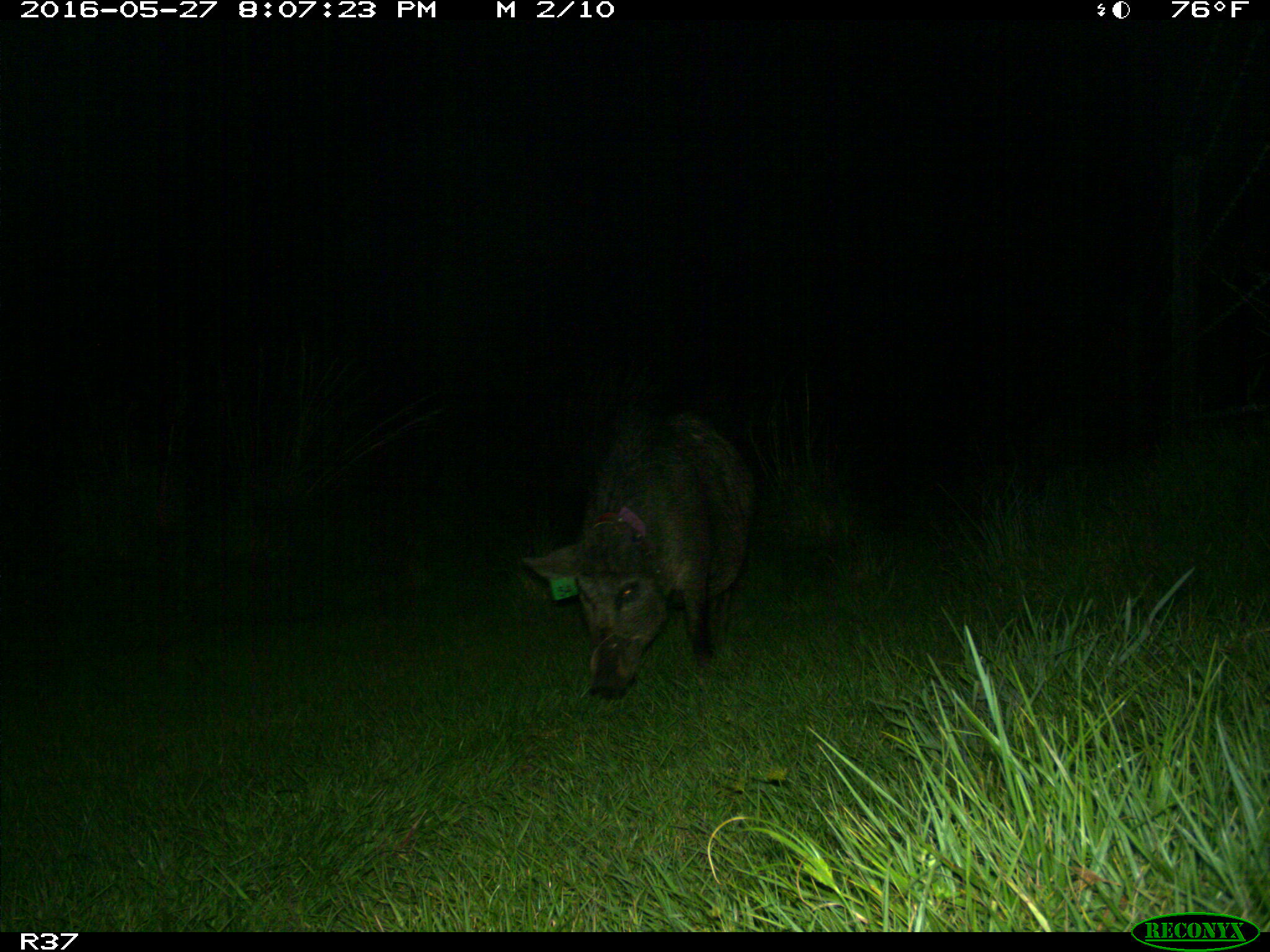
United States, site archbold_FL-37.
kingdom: Animalia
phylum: Chordata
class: Mammalia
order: Artiodactyla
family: Suidae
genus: Sus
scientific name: Sus scrofa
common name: wild boar